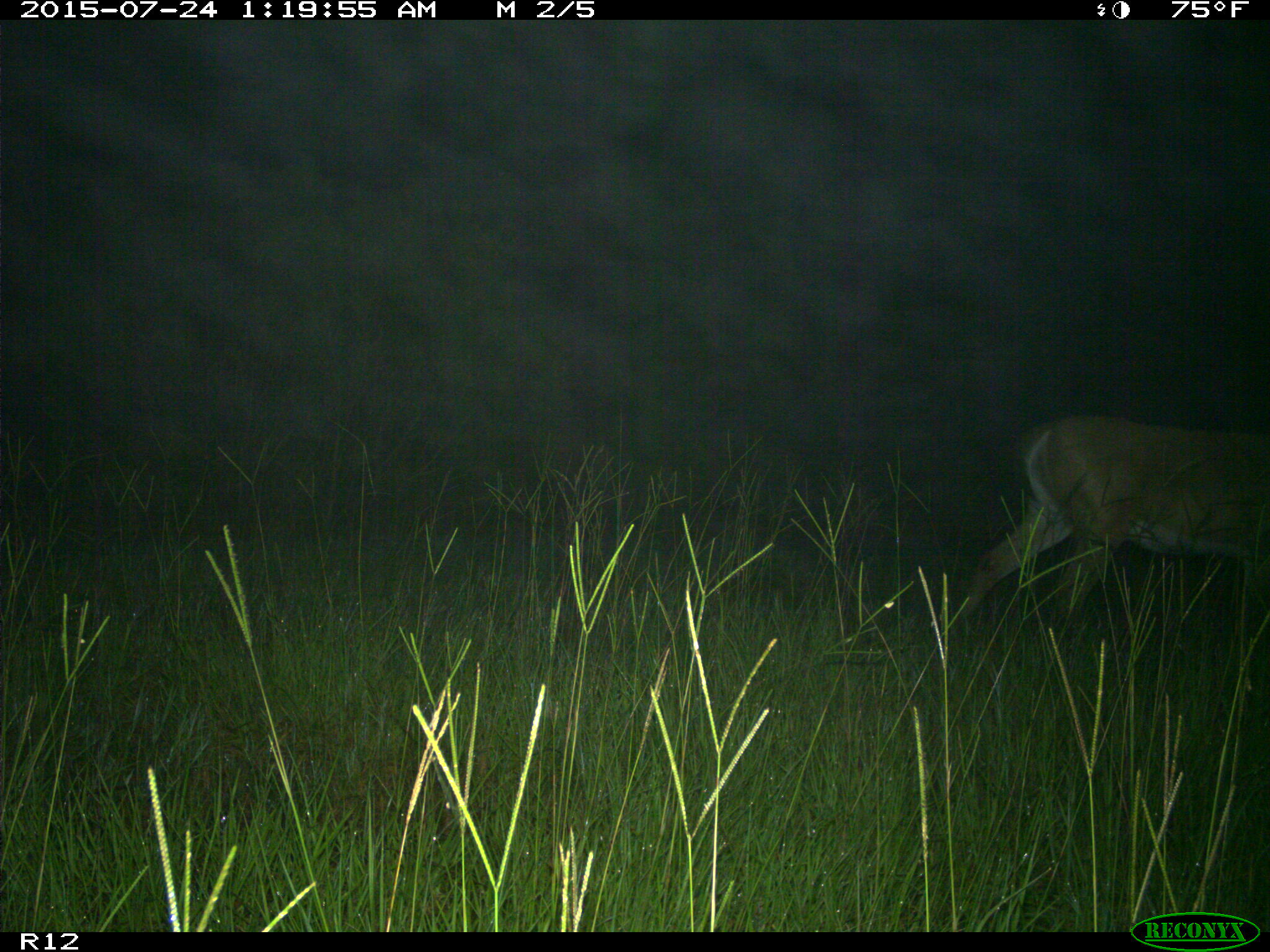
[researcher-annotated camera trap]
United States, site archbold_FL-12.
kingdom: Animalia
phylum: Chordata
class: Mammalia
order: Artiodactyla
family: Cervidae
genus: Odocoileus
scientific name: Odocoileus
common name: deer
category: unidentified deer